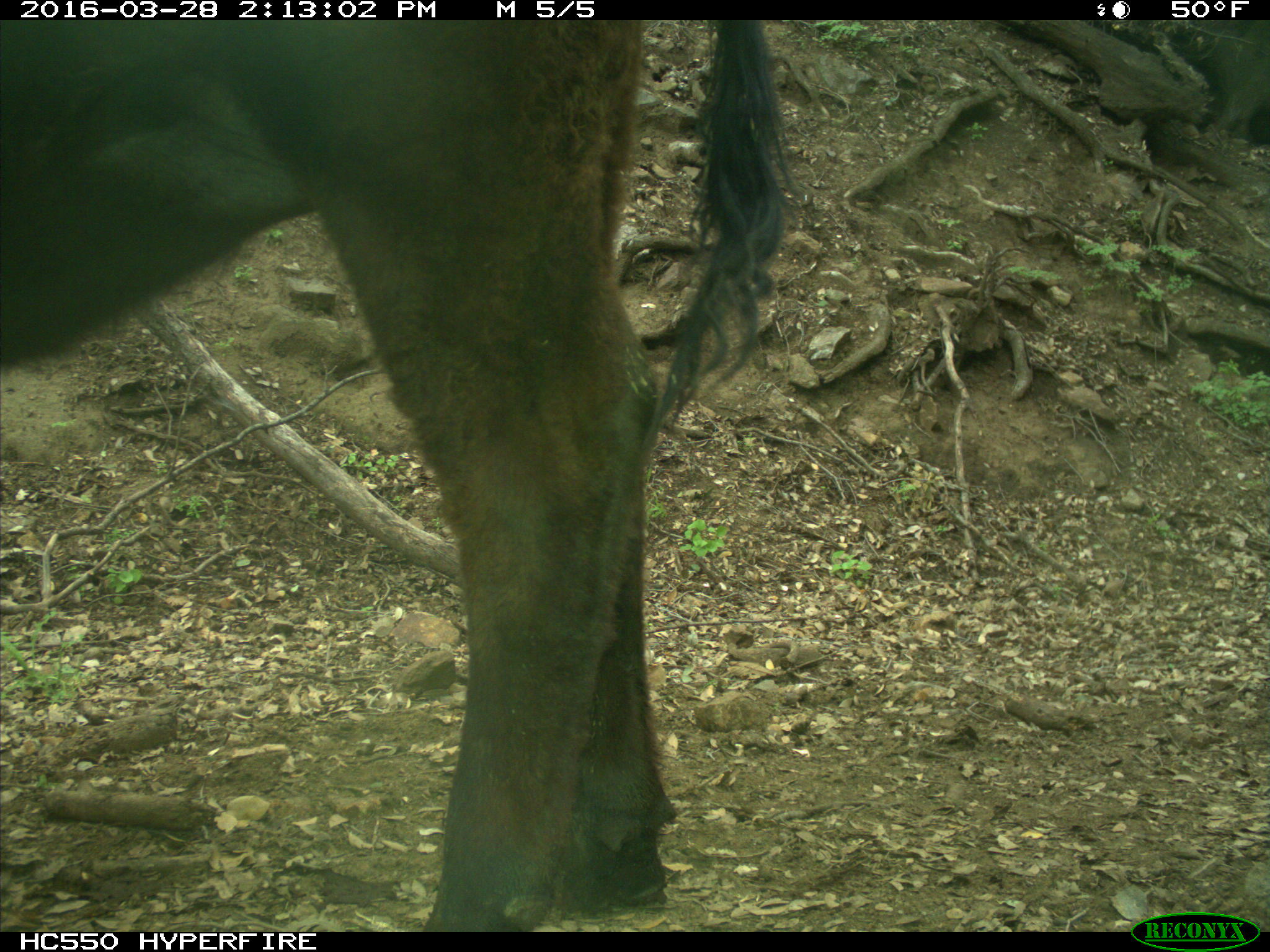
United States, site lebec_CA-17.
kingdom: Animalia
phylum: Chordata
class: Mammalia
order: Artiodactyla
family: Bovidae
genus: Bos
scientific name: Bos taurus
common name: domestic cow